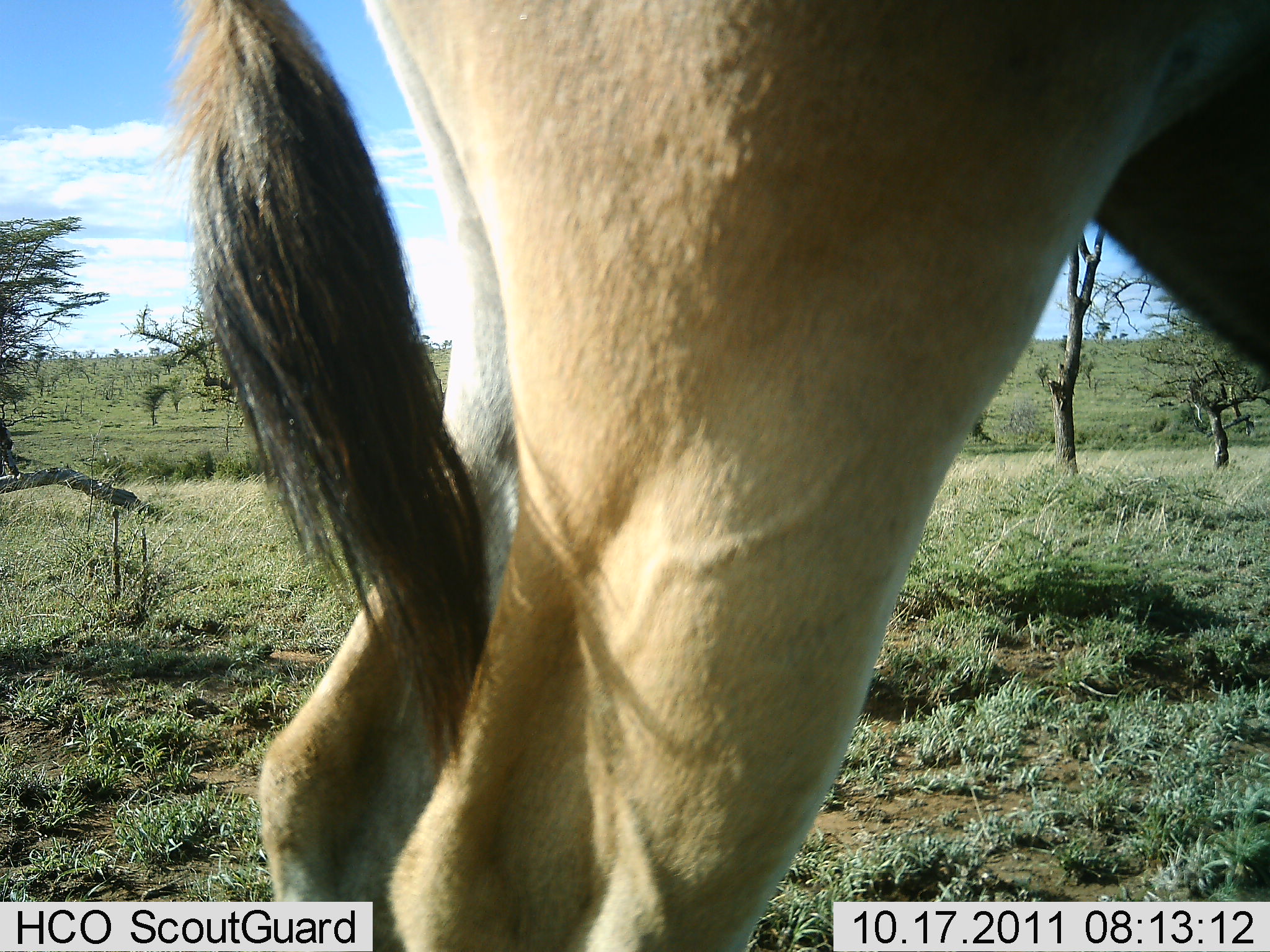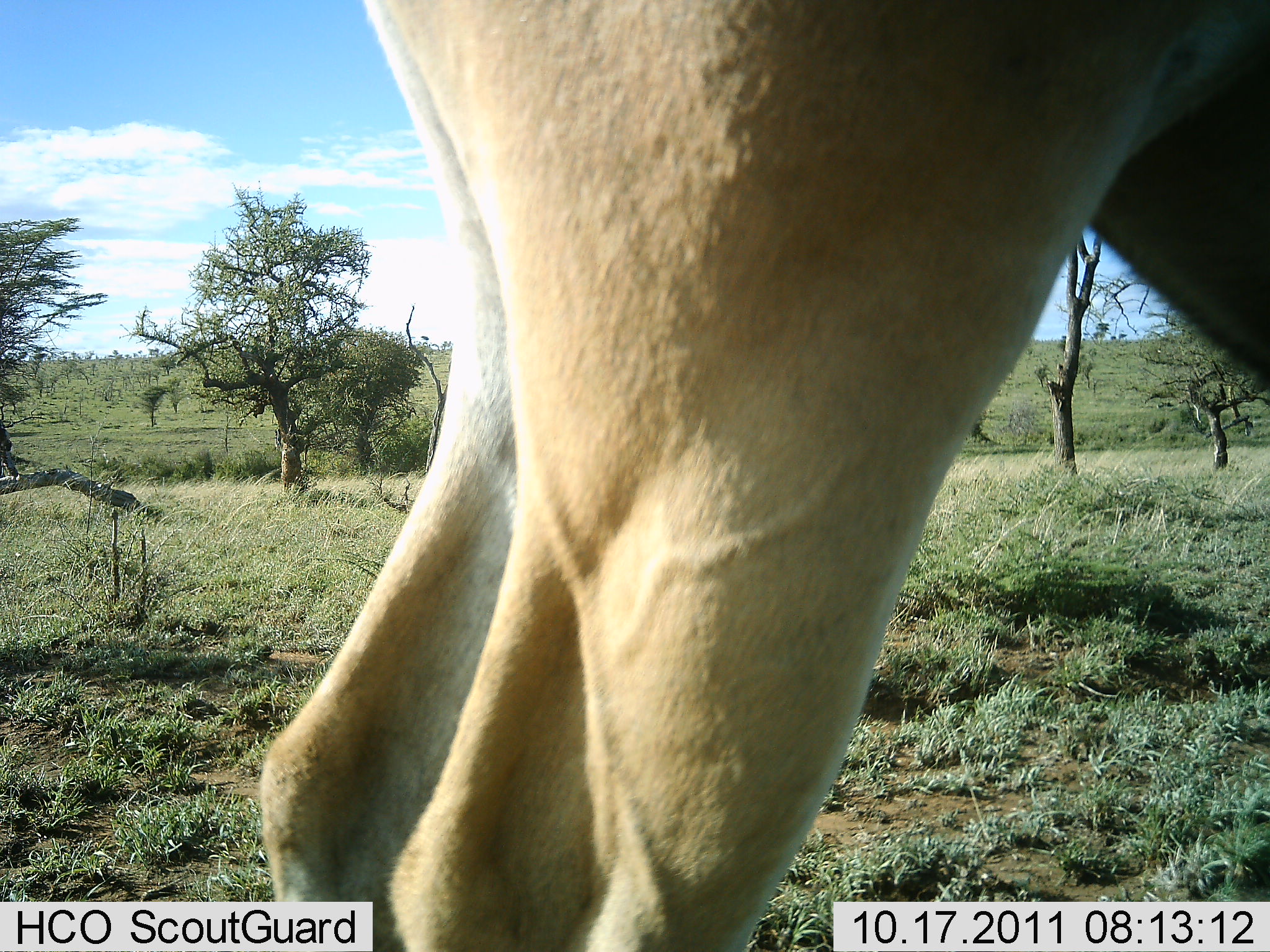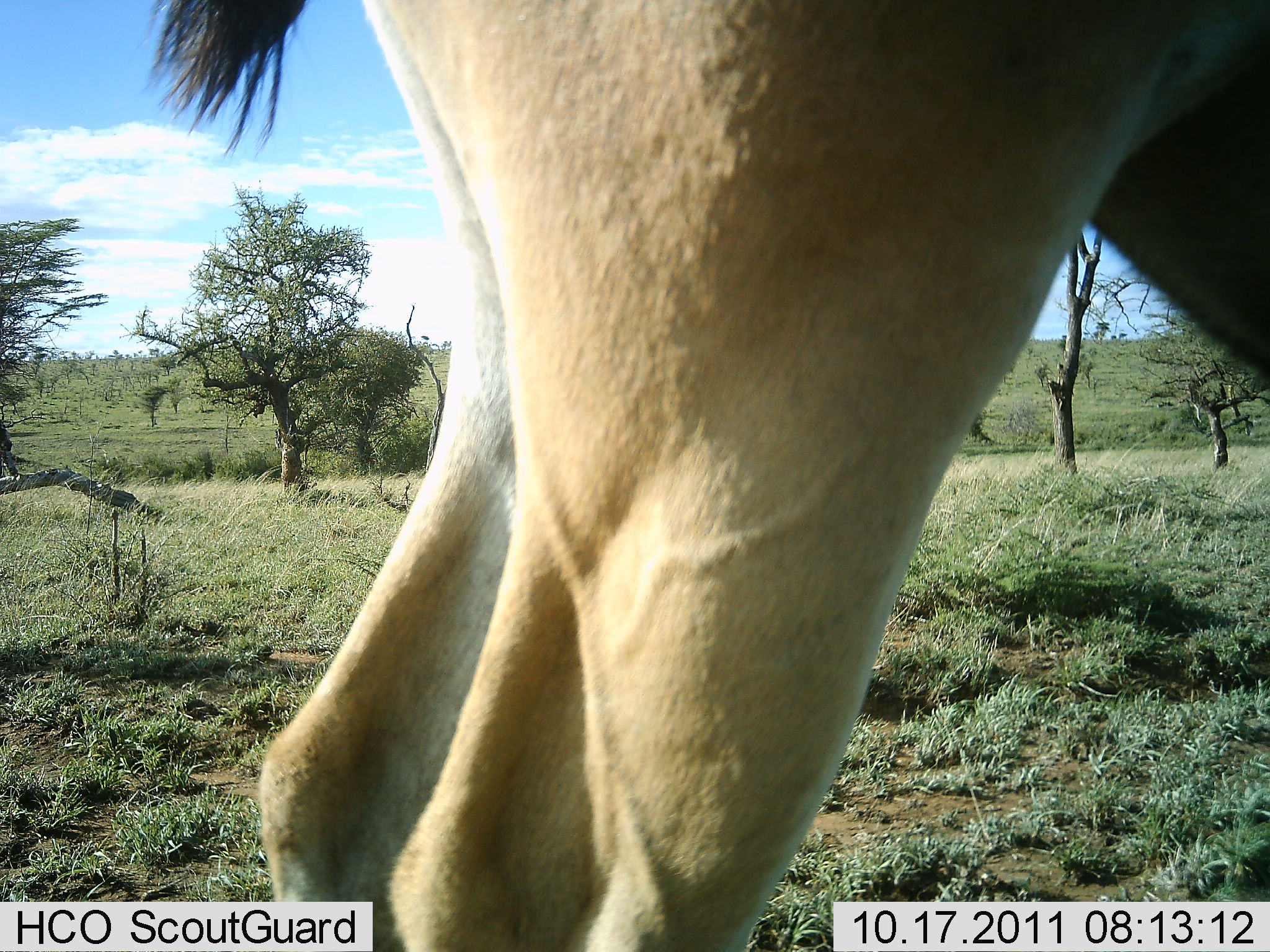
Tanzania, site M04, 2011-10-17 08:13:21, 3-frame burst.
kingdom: Animalia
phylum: Chordata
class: Mammalia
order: Artiodactyla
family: Bovidae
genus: Eudorcas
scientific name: Eudorcas thomsonii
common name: thomson's gazelle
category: gazellethomsons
Gazellethomsons (thomson's gazelle) (Eudorcas thomsonii), count 1. Behavior (volunteer vote fractions): standing 80%, resting 0%, moving 20%, interacting 0%. Young present (vote fraction): 0%. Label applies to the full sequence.